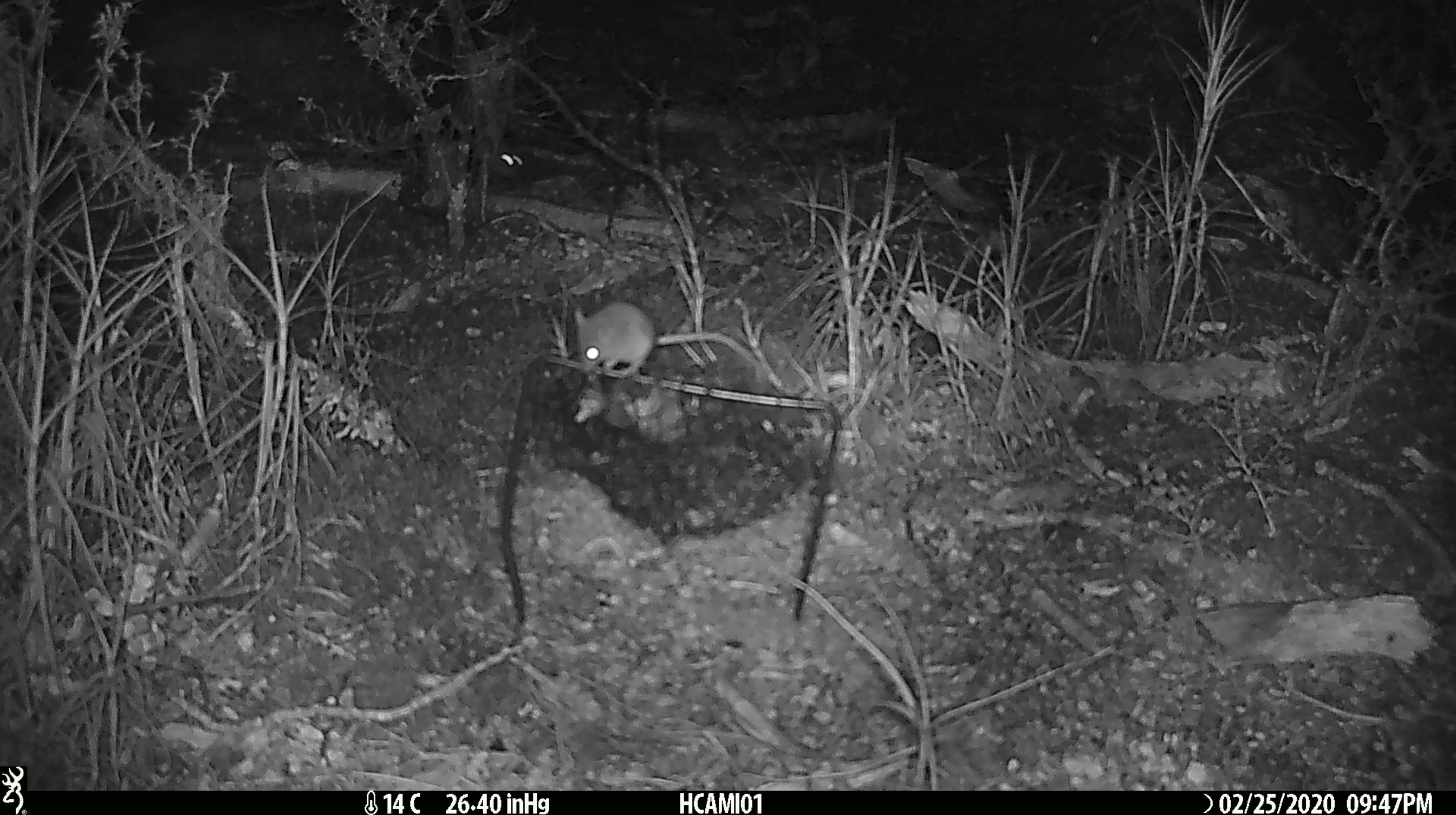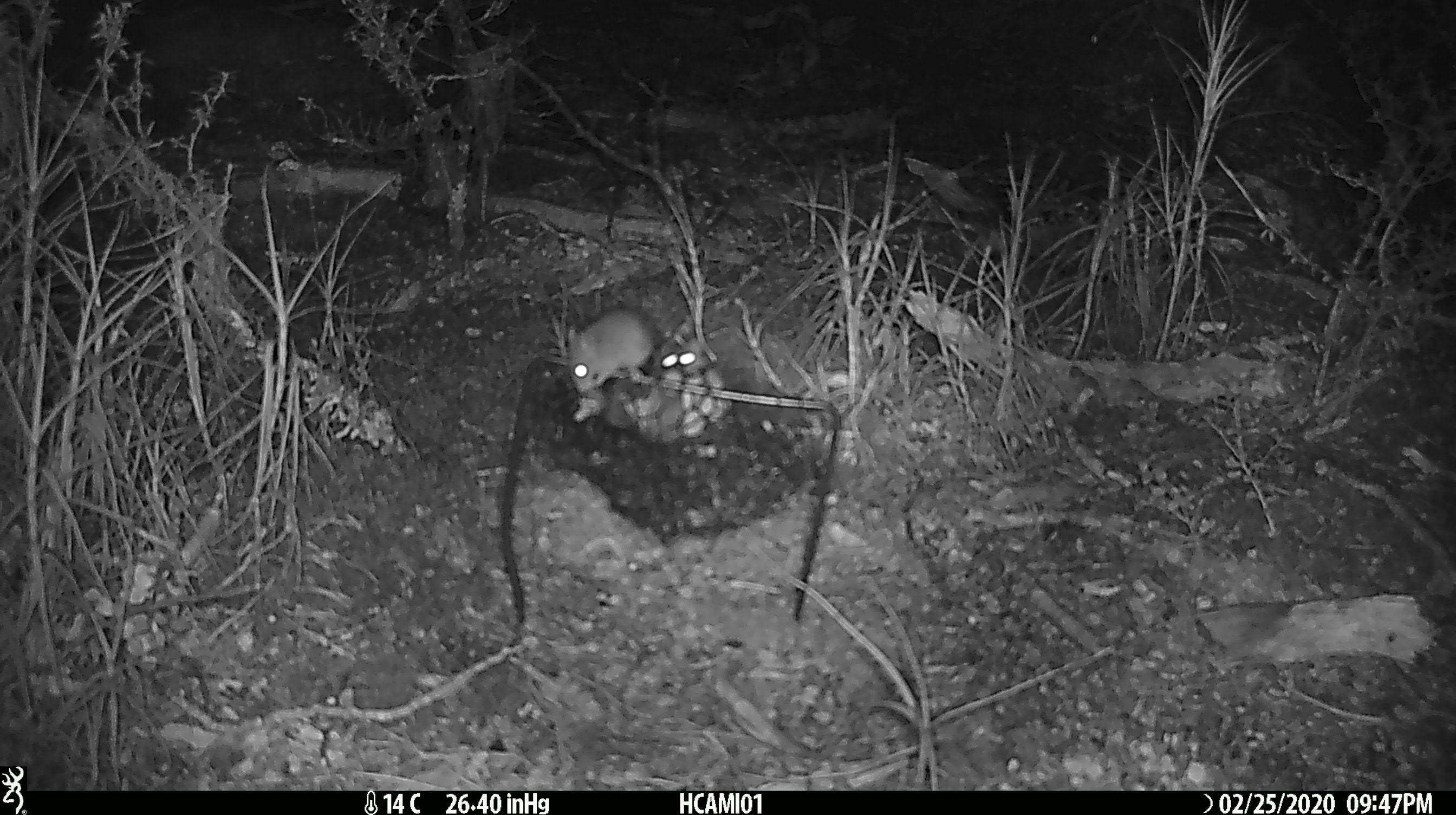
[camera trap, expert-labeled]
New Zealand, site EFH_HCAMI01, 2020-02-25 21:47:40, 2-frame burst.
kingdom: Animalia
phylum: Chordata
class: Mammalia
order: Rodentia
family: Muridae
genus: Mus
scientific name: Mus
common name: mouse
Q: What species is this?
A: Mouse (Mus).